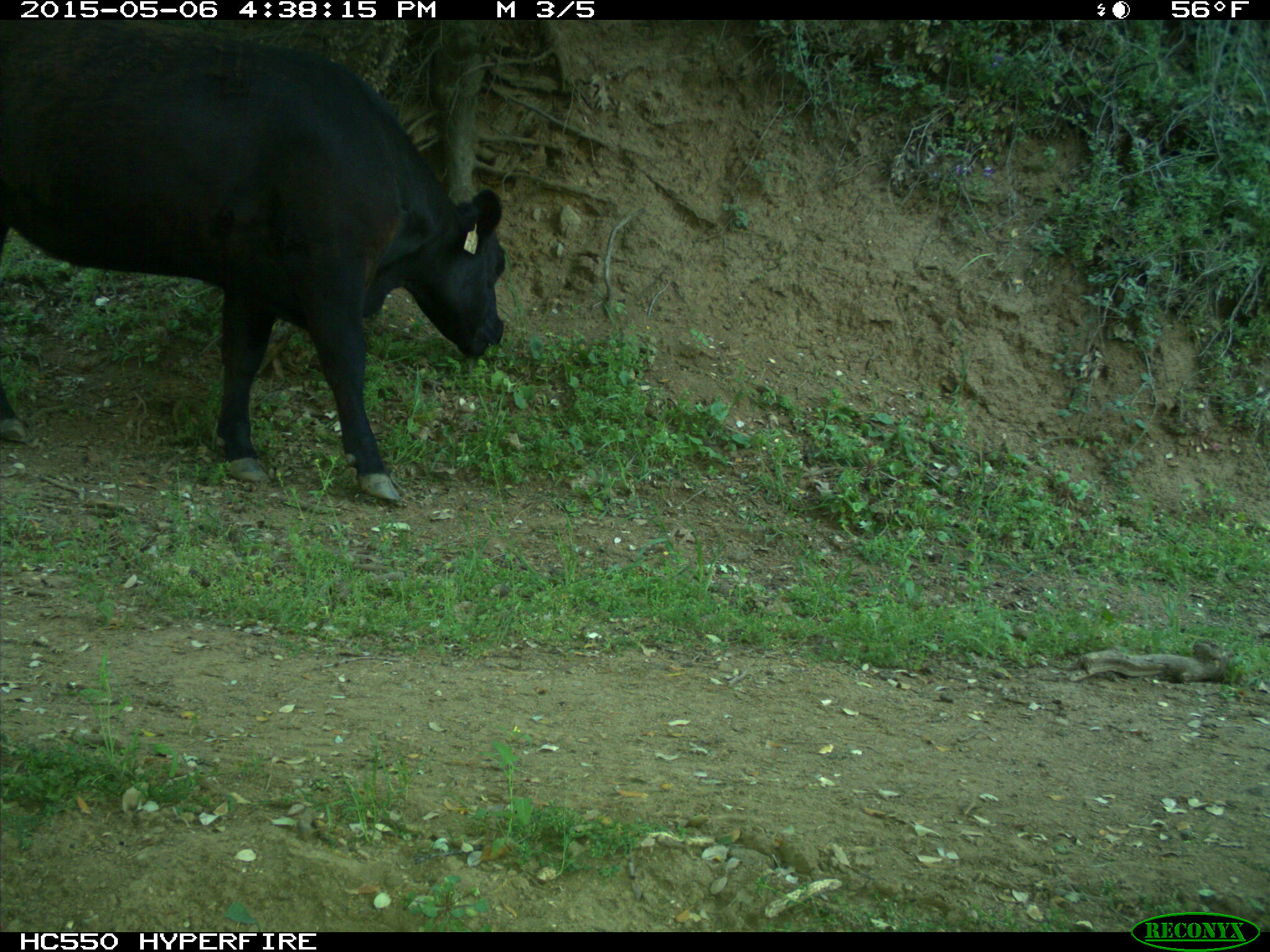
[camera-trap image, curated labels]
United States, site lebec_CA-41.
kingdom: Animalia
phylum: Chordata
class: Mammalia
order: Artiodactyla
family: Bovidae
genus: Bos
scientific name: Bos taurus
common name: domestic cow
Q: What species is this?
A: Bos taurus (domestic cow).